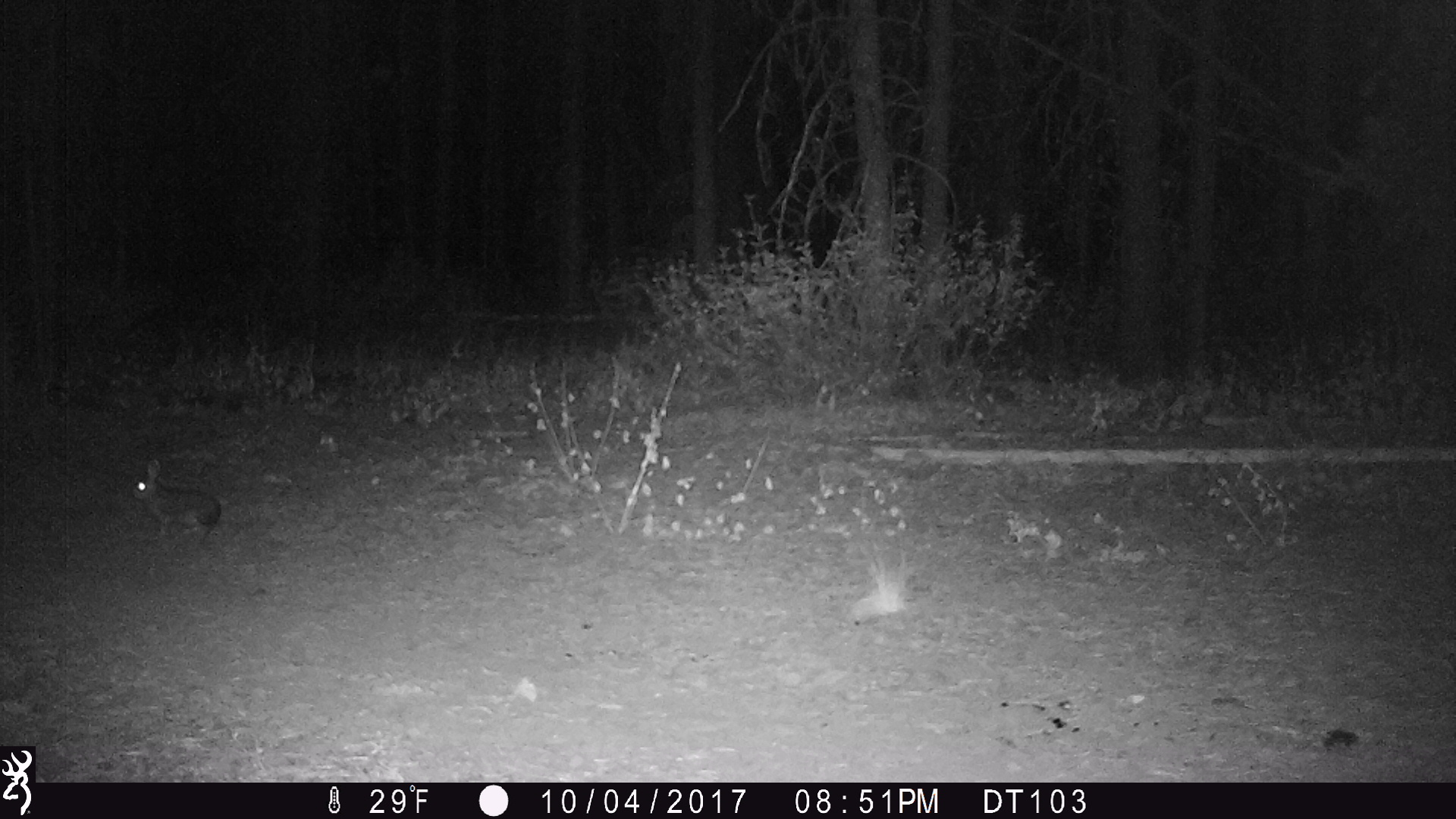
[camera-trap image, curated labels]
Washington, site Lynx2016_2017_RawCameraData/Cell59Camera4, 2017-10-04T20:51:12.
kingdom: Animalia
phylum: Chordata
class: Mammalia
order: Lagomorpha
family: Leporidae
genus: Lepus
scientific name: Lepus americanus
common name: snowshoe hare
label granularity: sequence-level